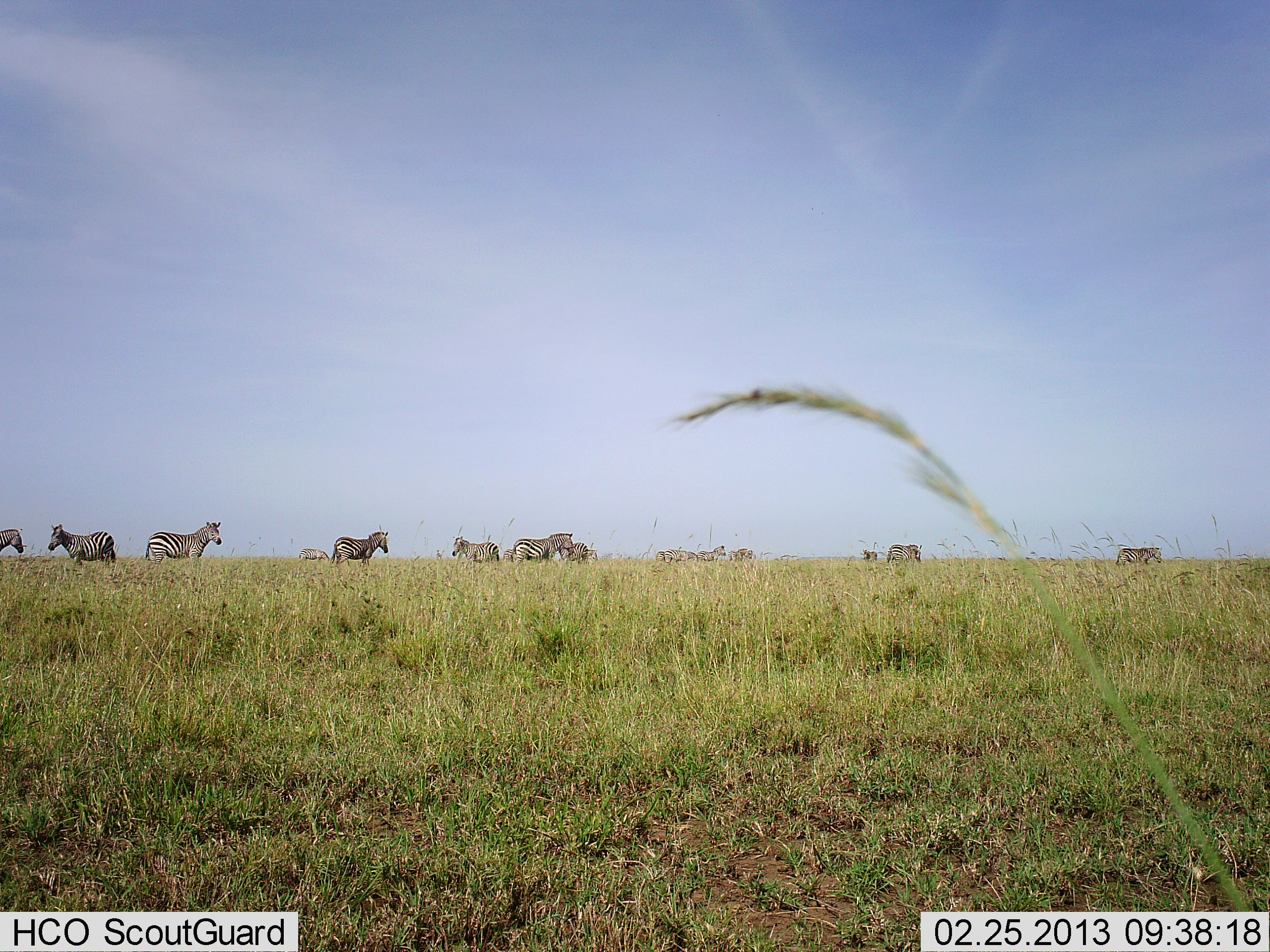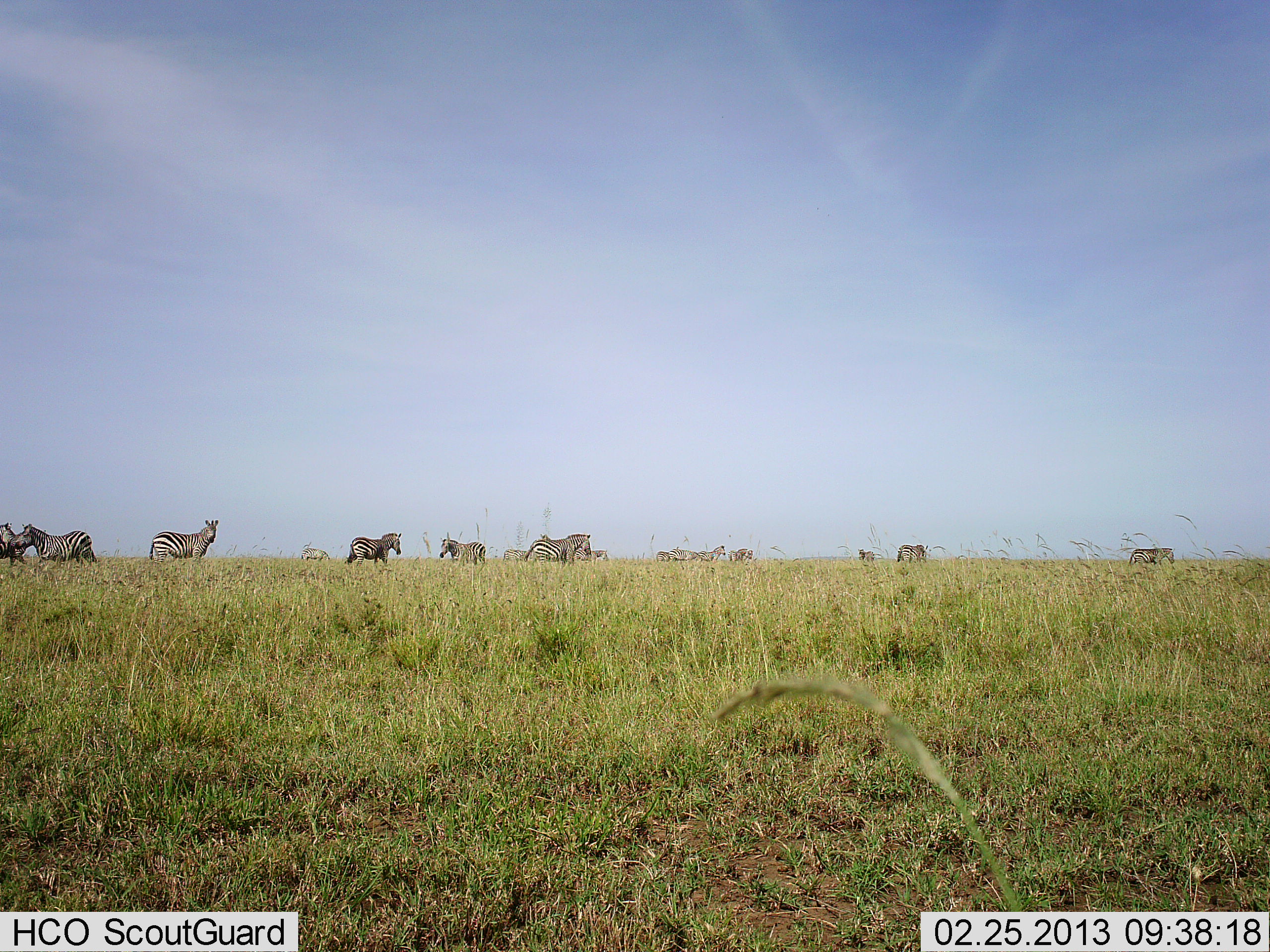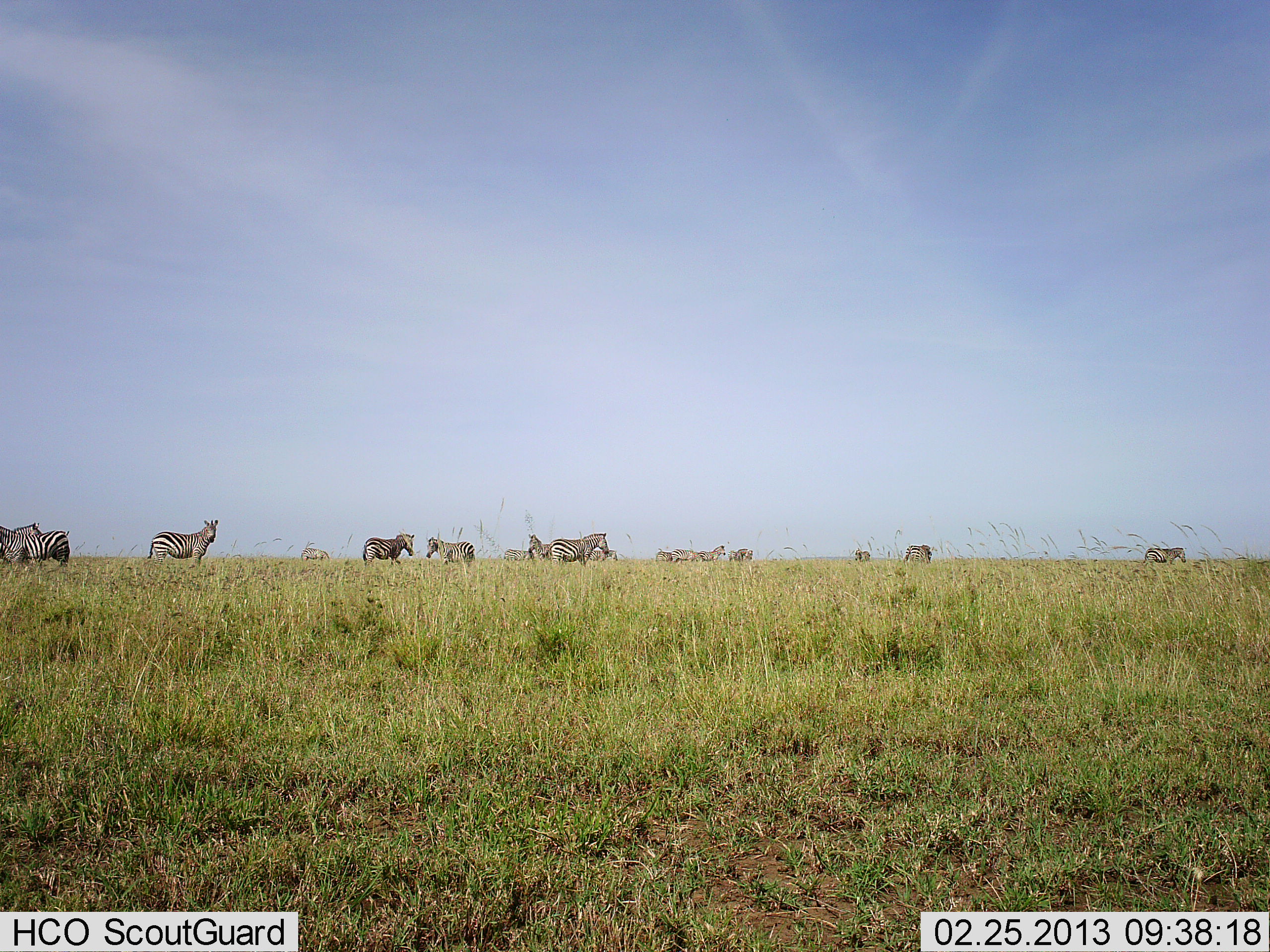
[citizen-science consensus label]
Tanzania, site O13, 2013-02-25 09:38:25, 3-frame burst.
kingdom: Animalia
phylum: Chordata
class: Mammalia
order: Perissodactyla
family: Equidae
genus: Equus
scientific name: Equus quagga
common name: plains zebra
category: zebra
Zebra (plains zebra) (Equus quagga), count 11-50. Behavior (volunteer vote fractions): standing 63%, resting 3%, moving 63%, interacting 9%. Young present (vote fraction): 3%. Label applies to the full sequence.